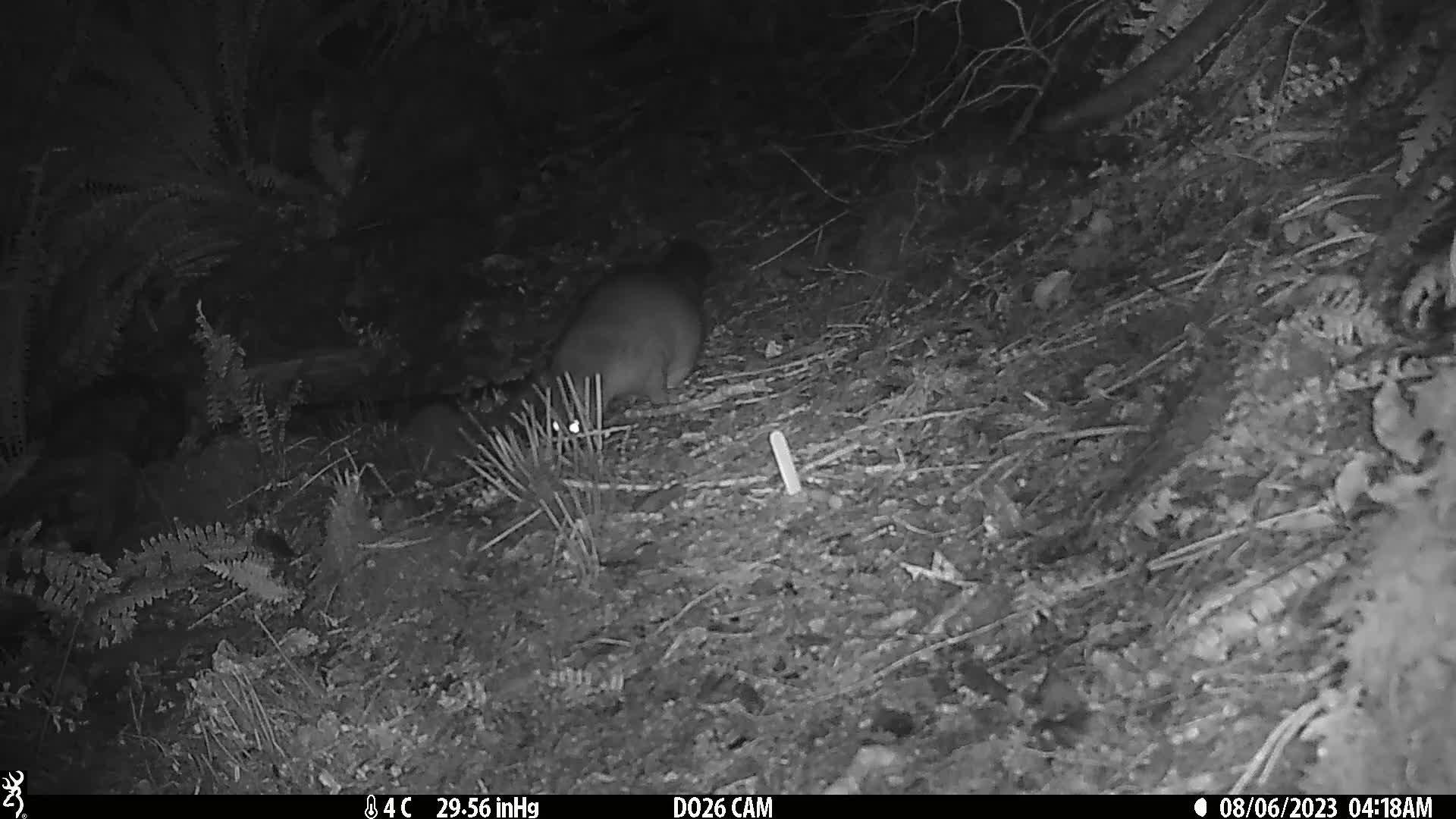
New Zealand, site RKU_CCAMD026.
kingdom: Animalia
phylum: Chordata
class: Mammalia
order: Diprotodontia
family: Phalangeridae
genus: Trichosurus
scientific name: Trichosurus vulpecula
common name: common brushtail possum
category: possum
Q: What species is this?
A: Possum (common brushtail possum) (Trichosurus vulpecula).